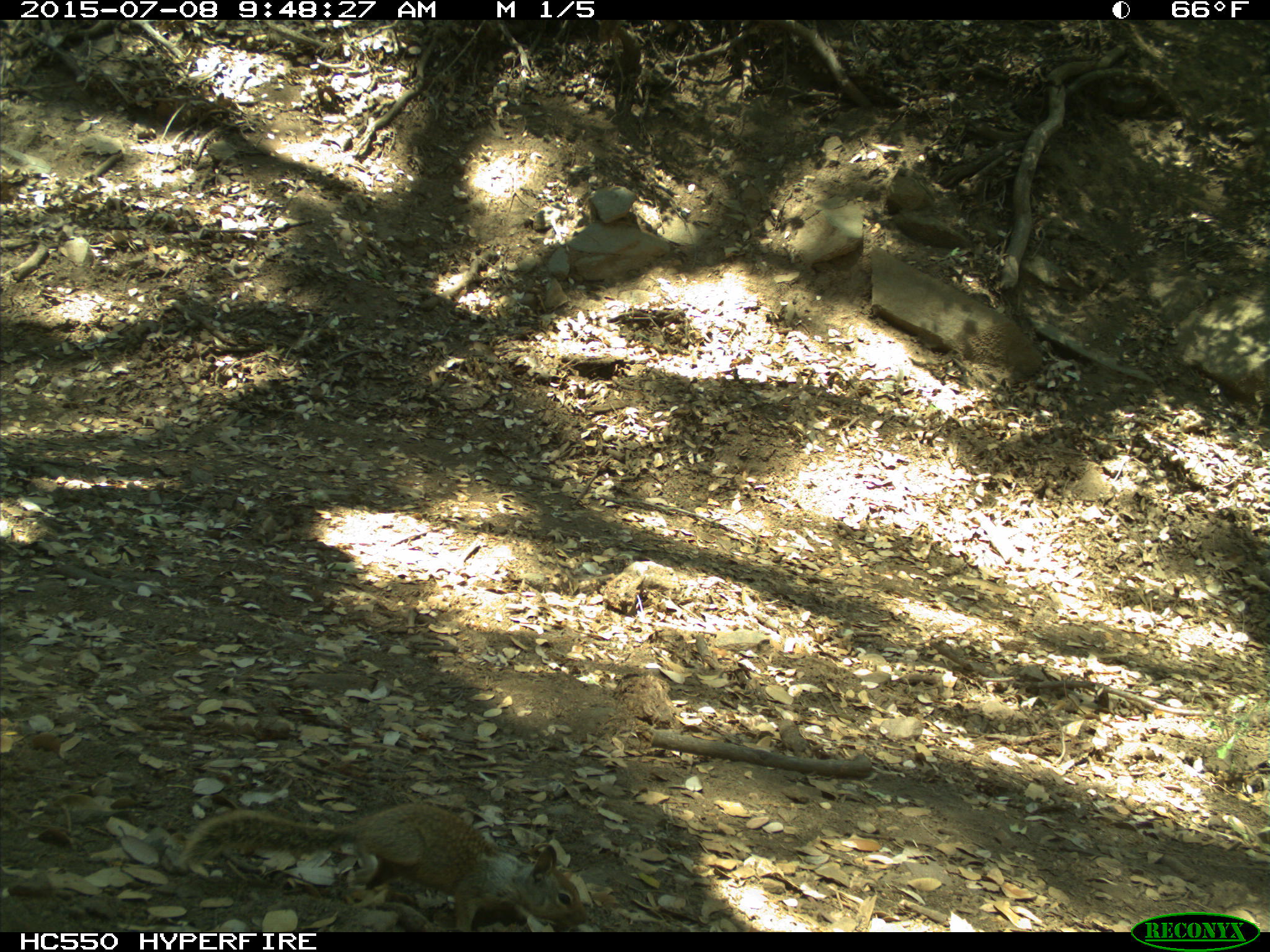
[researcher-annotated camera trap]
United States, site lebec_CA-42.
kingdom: Animalia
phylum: Chordata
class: Mammalia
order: Rodentia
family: Sciuridae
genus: Otospermophilus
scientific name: Otospermophilus beecheyi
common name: california ground squirrel